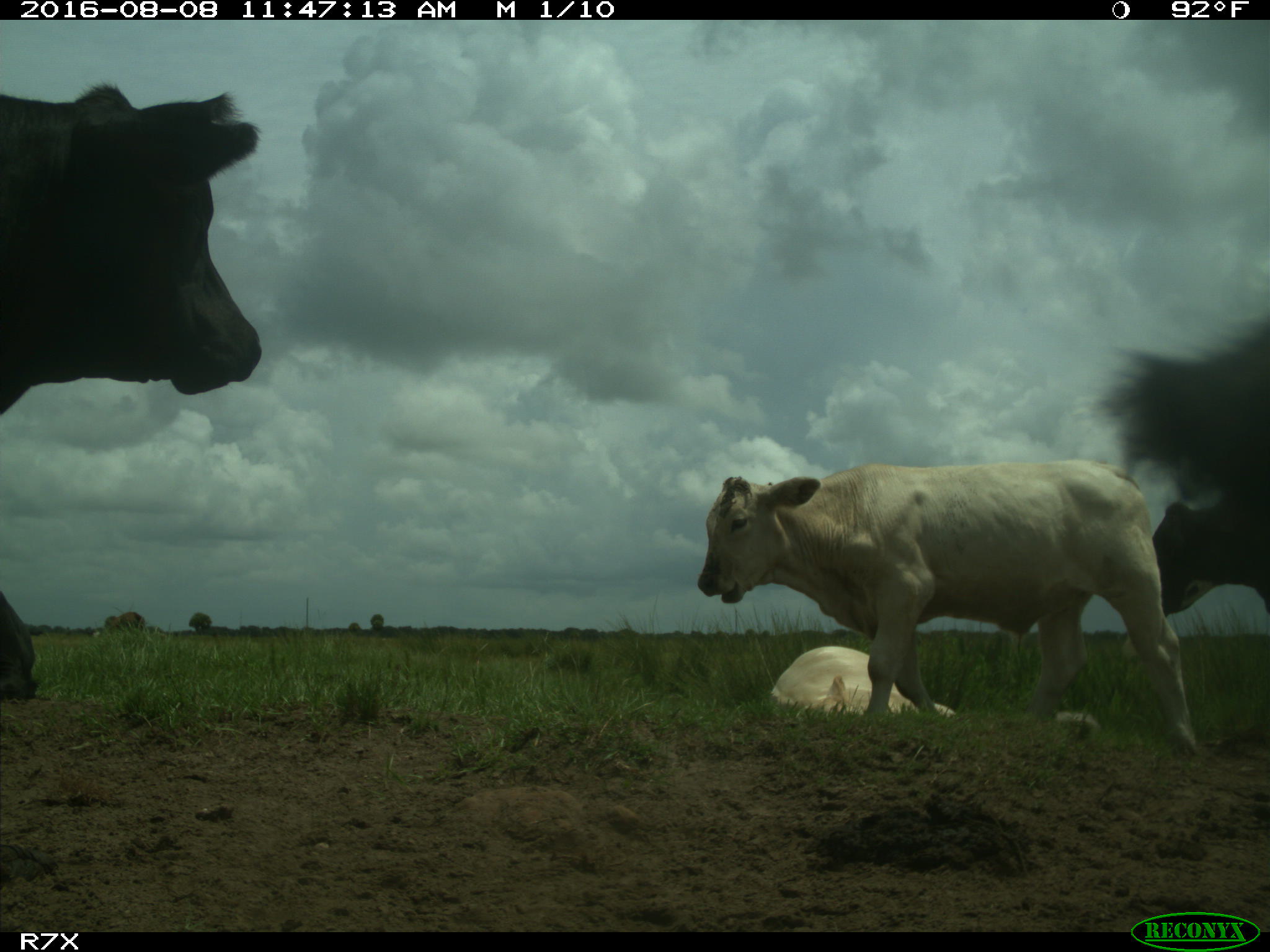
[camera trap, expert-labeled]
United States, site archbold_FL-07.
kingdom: Animalia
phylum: Chordata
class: Mammalia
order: Artiodactyla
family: Bovidae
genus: Bos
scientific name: Bos taurus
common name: domestic cow